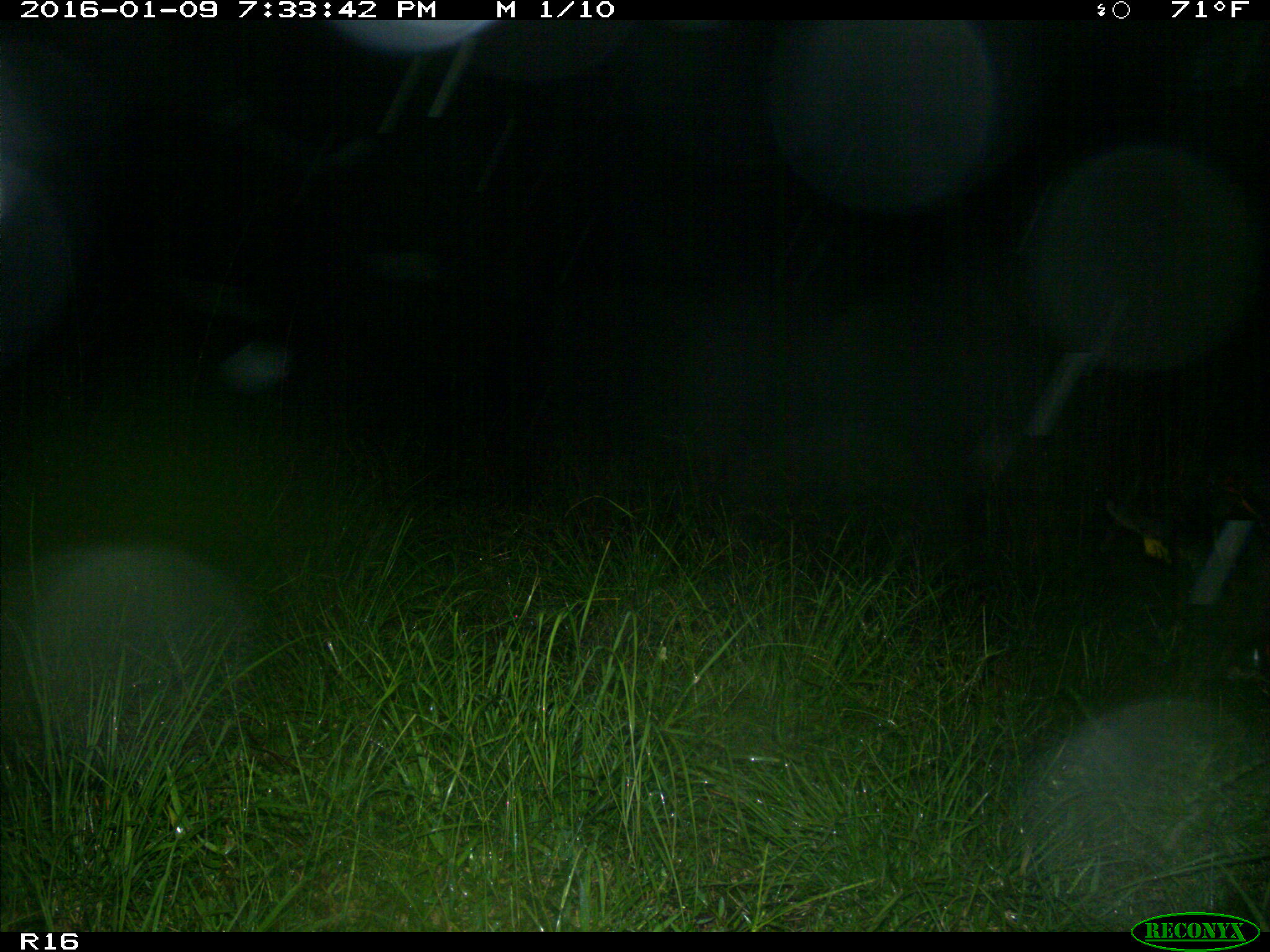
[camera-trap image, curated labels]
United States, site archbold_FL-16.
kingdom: Animalia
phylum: Chordata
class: Mammalia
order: Artiodactyla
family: Suidae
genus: Sus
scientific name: Sus scrofa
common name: wild boar